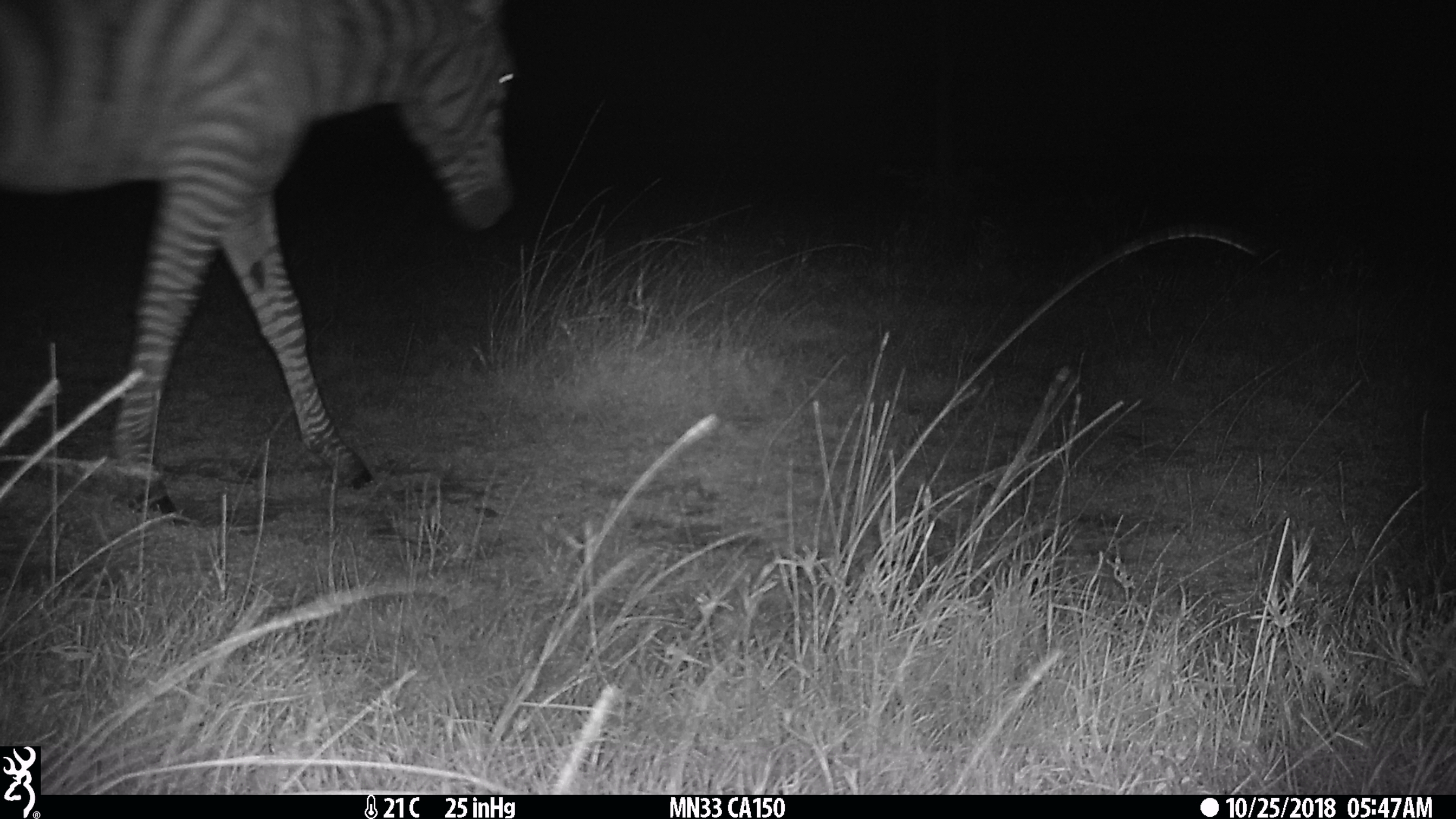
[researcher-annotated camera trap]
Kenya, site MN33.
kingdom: Animalia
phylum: Chordata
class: Mammalia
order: Perissodactyla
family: Equidae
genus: Equus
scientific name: Equus quagga burchellii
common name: burchell's zebra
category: zebra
Zebra (burchell's zebra) (Equus quagga burchellii).